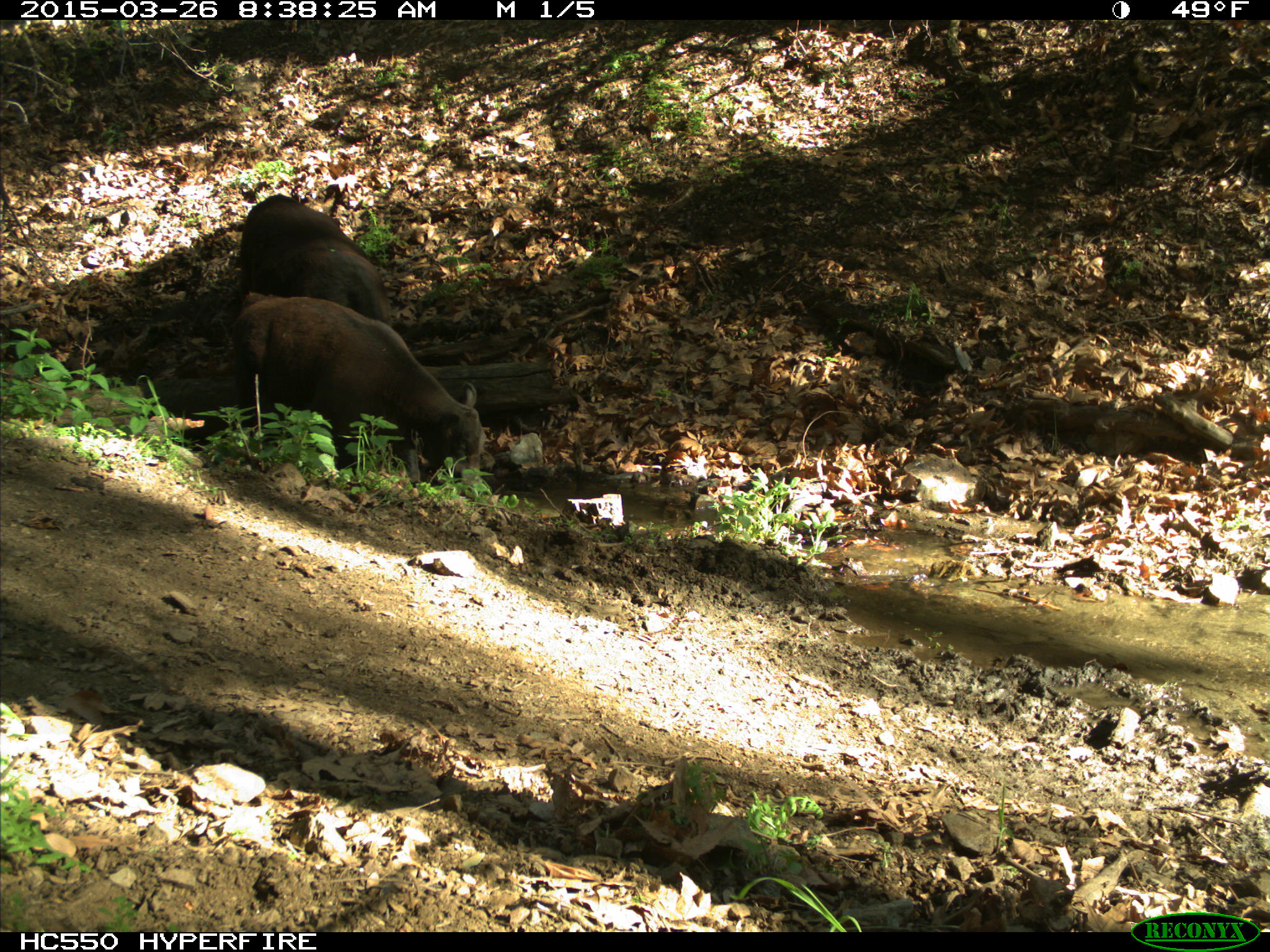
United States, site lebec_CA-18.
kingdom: Animalia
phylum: Chordata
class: Mammalia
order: Artiodactyla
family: Bovidae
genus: Bos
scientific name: Bos taurus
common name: domestic cow